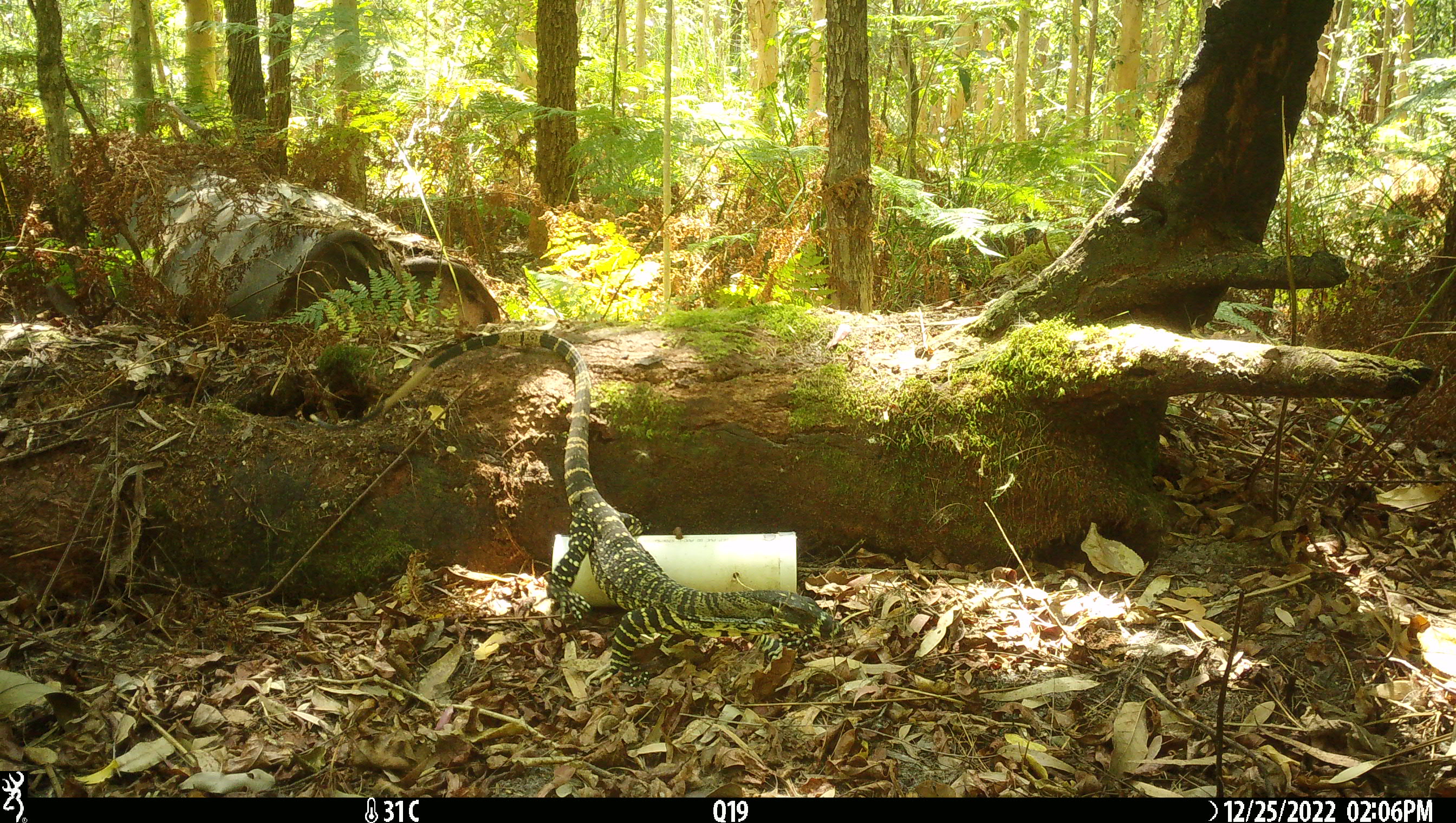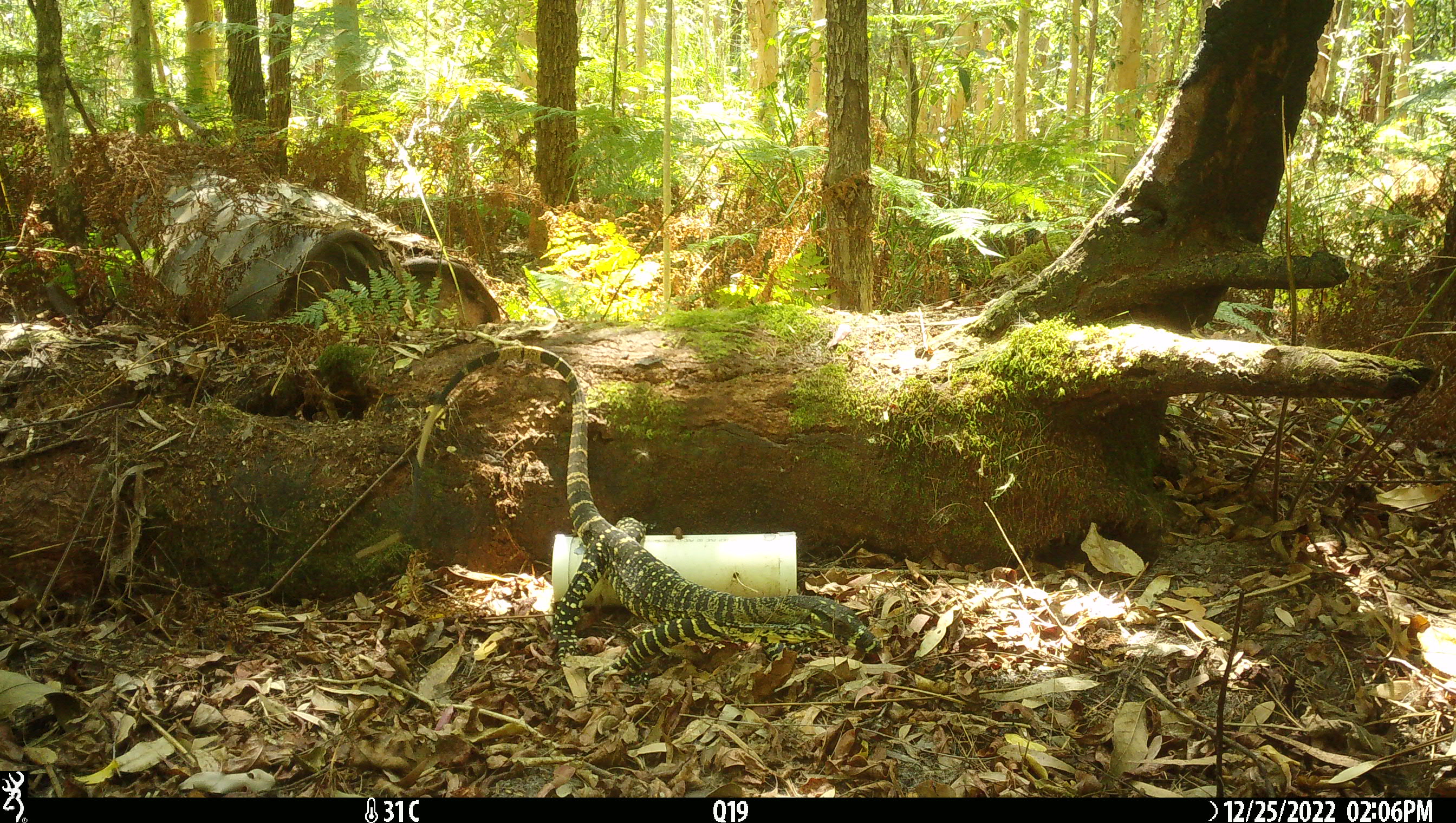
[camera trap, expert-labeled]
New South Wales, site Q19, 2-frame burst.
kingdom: Animalia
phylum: Chordata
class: Reptilia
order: Squamata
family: Varanidae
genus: Varanus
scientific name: Varanus varius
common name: lace monitor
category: goanna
Goanna (lace monitor) (Varanus varius).